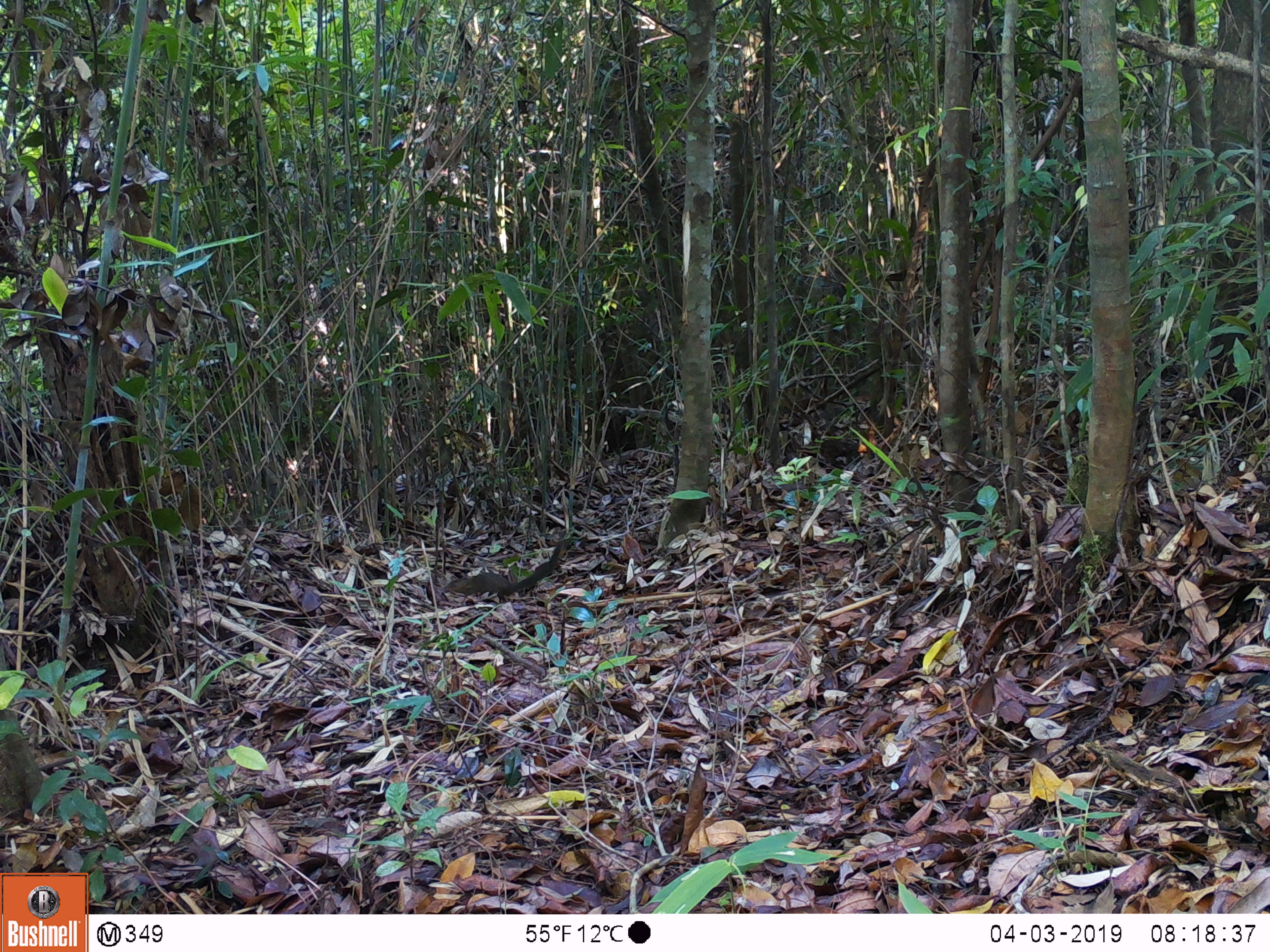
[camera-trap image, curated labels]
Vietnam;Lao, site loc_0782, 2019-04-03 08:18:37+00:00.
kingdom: Animalia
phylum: Chordata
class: Mammalia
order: Scandentia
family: Tupaiidae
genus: Tupaia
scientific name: Tupaia belangeri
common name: northern treeshrew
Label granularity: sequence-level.